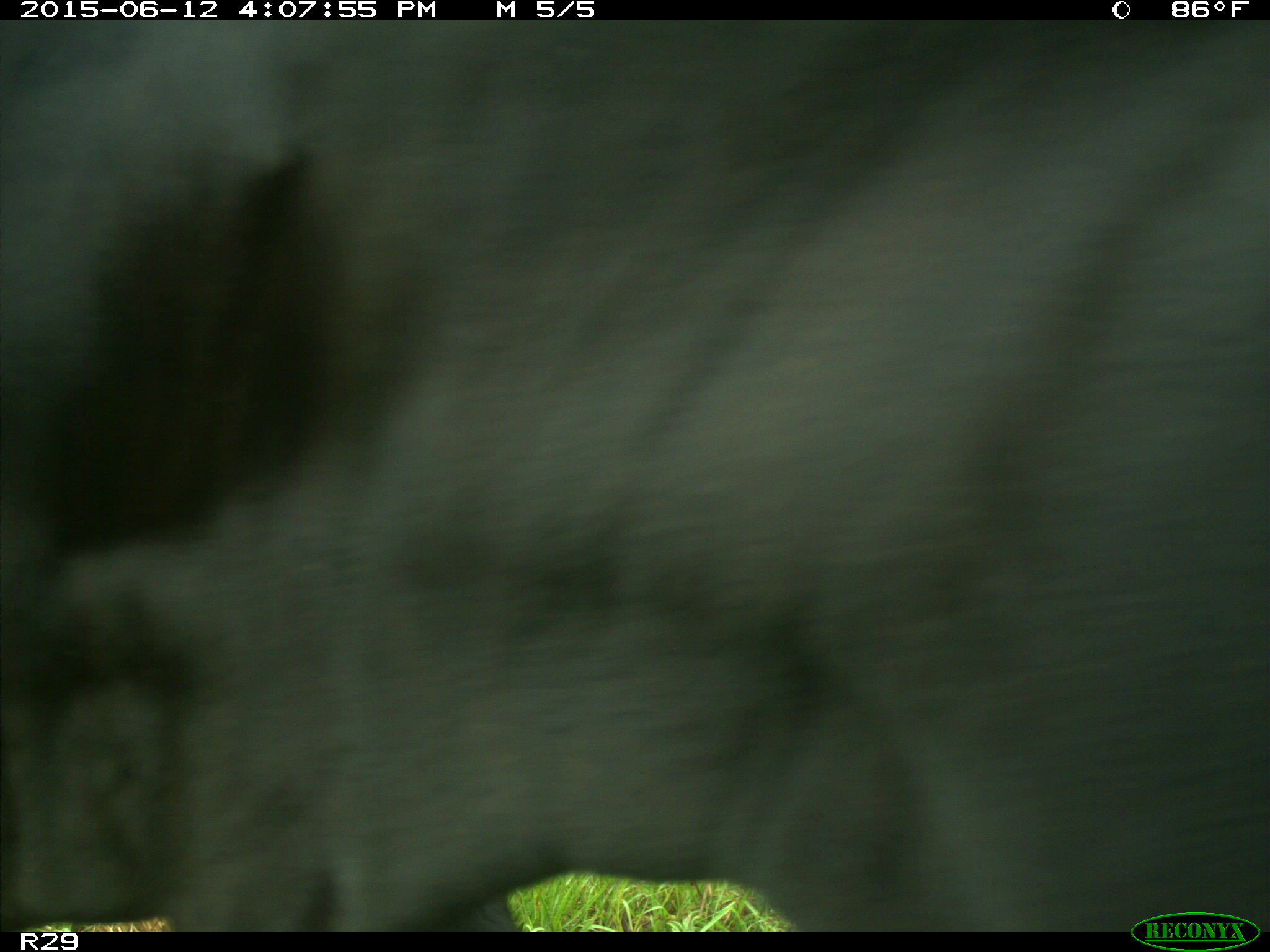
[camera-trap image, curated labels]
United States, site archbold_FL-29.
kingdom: Animalia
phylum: Chordata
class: Mammalia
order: Artiodactyla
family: Bovidae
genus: Bos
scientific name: Bos taurus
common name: domestic cow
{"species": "Bos taurus (domestic cow)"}